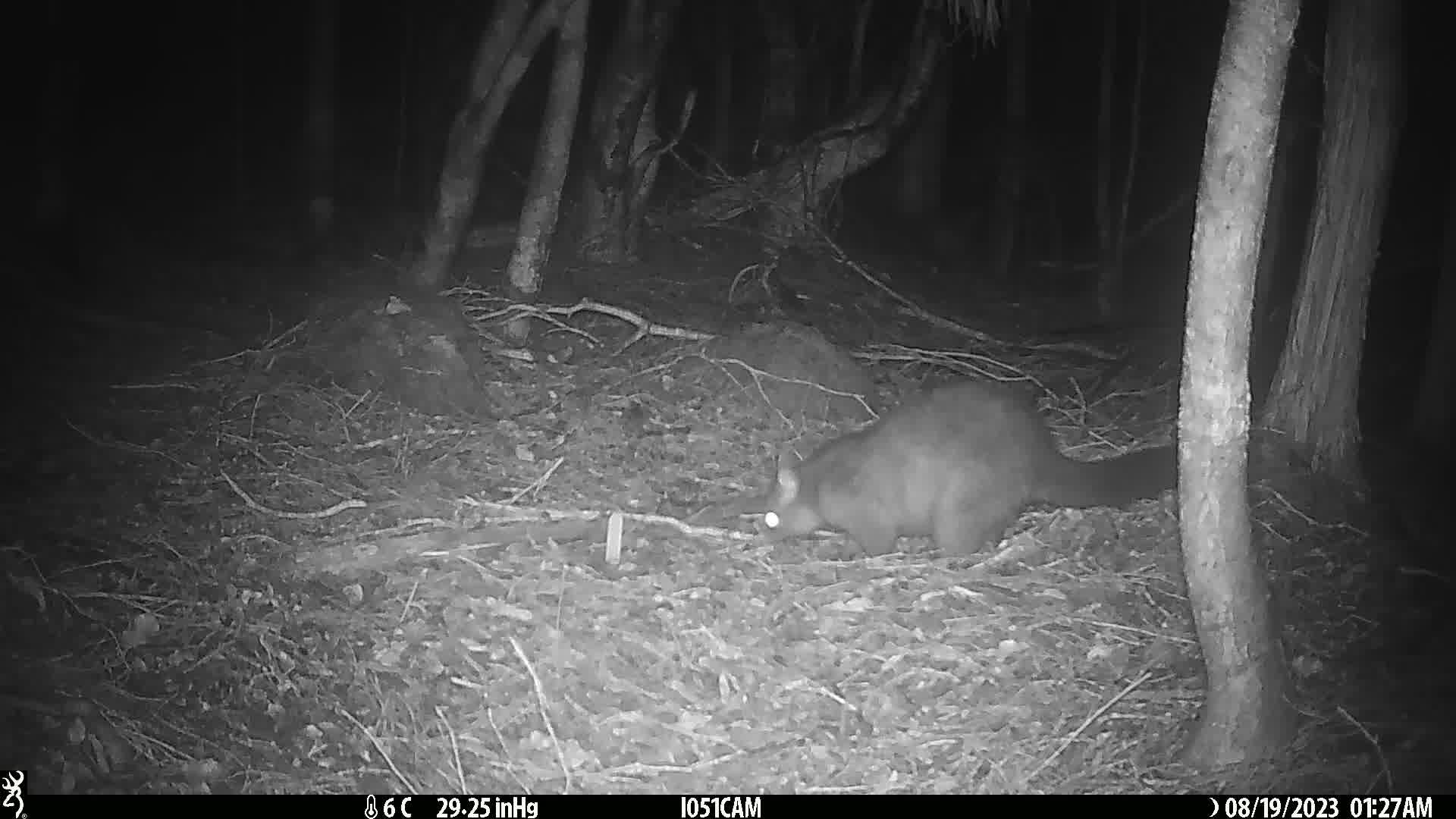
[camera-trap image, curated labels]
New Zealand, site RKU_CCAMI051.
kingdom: Animalia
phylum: Chordata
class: Mammalia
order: Diprotodontia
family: Phalangeridae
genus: Trichosurus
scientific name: Trichosurus vulpecula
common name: common brushtail possum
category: possum